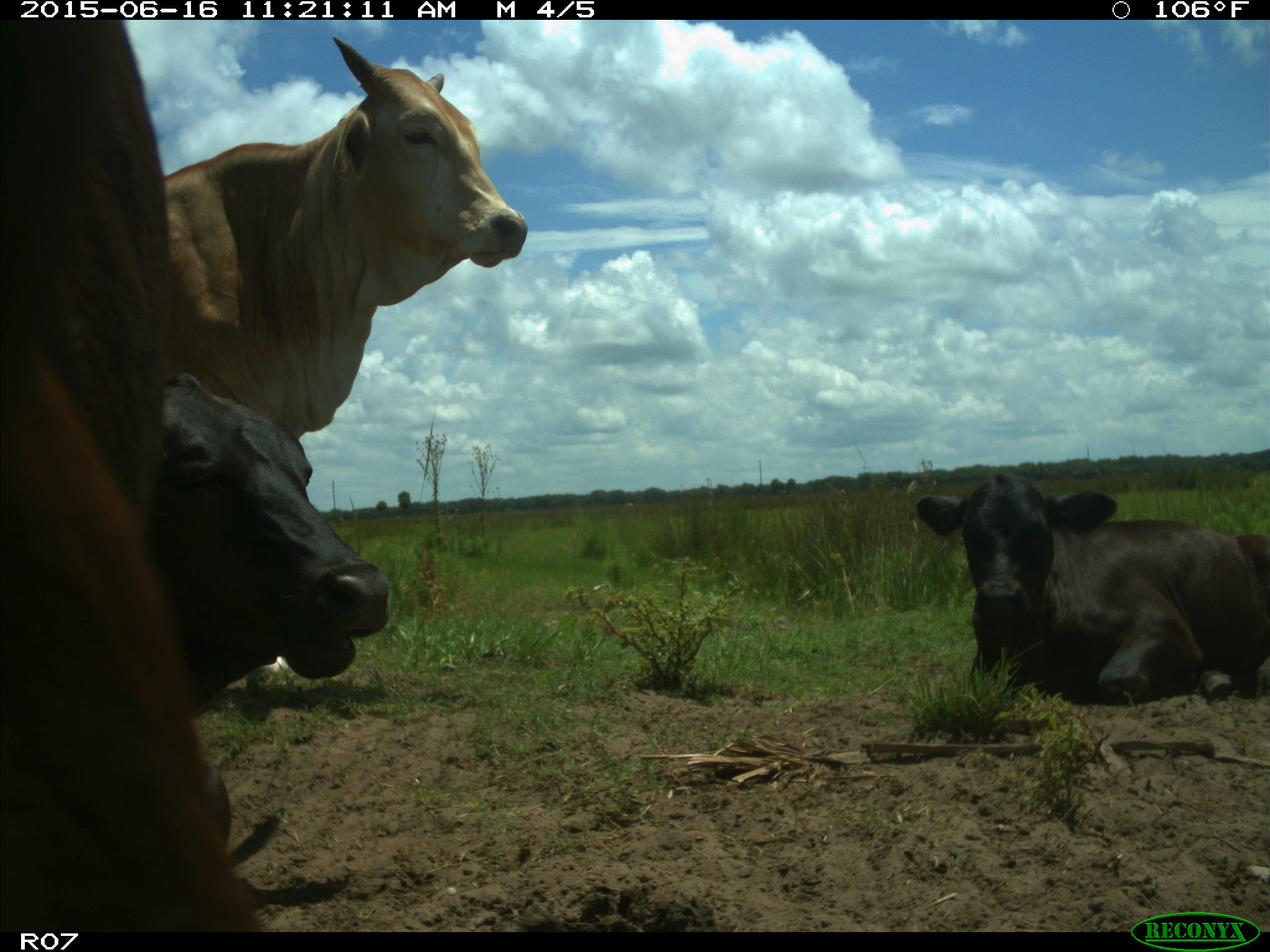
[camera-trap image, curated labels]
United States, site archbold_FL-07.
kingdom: Animalia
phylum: Chordata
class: Mammalia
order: Artiodactyla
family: Bovidae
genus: Bos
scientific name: Bos taurus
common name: domestic cow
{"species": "Bos taurus (domestic cow)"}